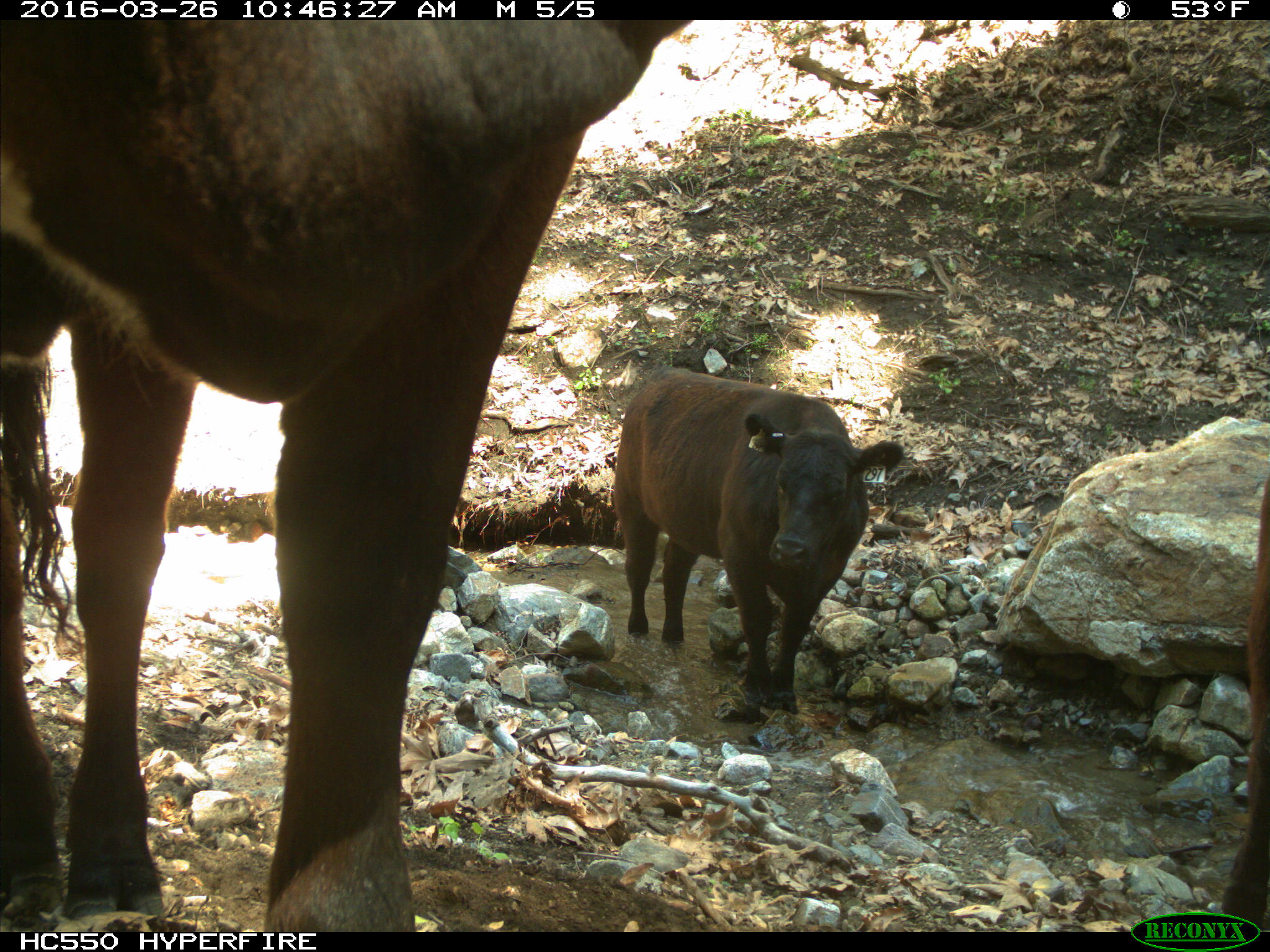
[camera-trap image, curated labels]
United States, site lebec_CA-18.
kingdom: Animalia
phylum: Chordata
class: Mammalia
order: Artiodactyla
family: Bovidae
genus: Bos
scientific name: Bos taurus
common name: domestic cow